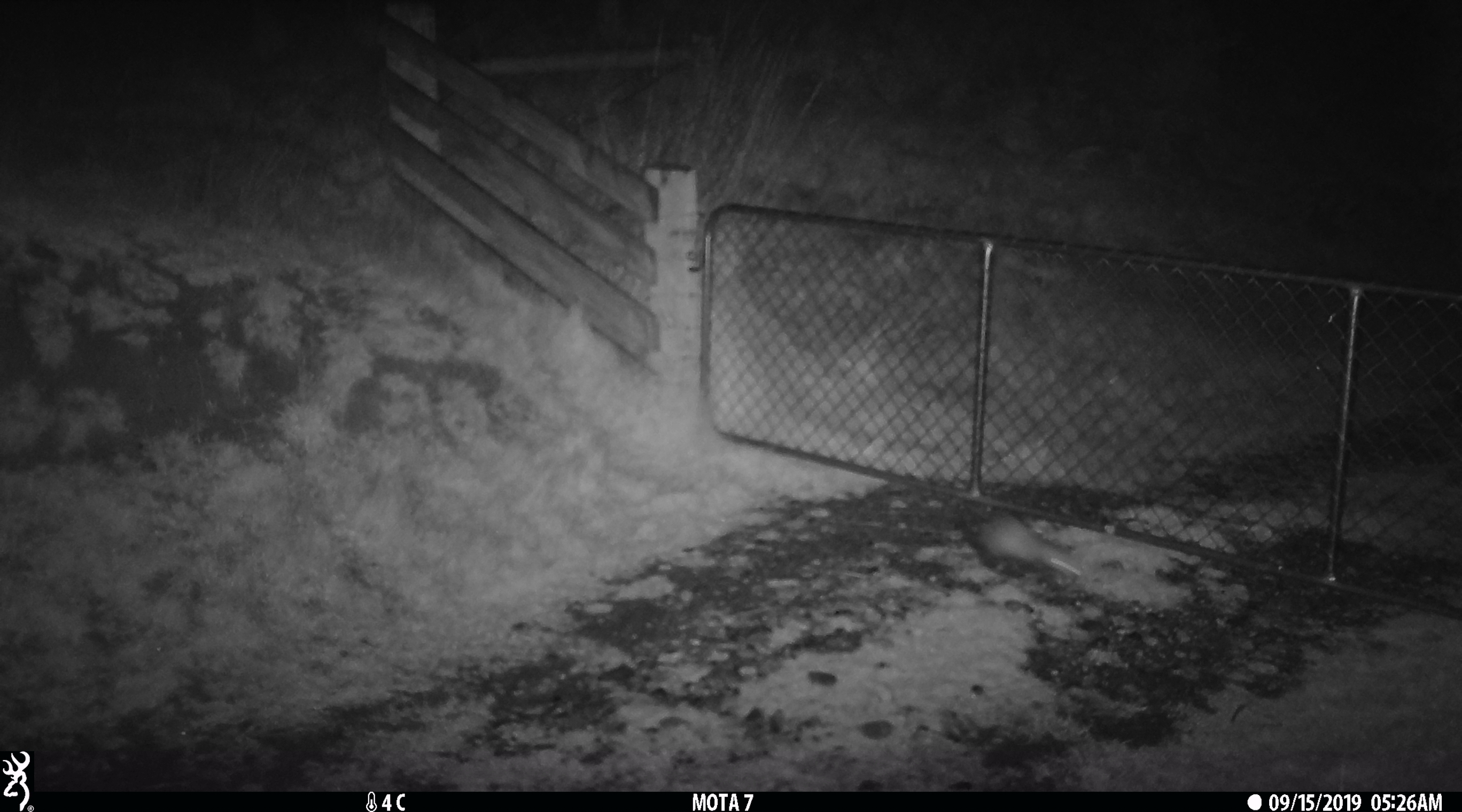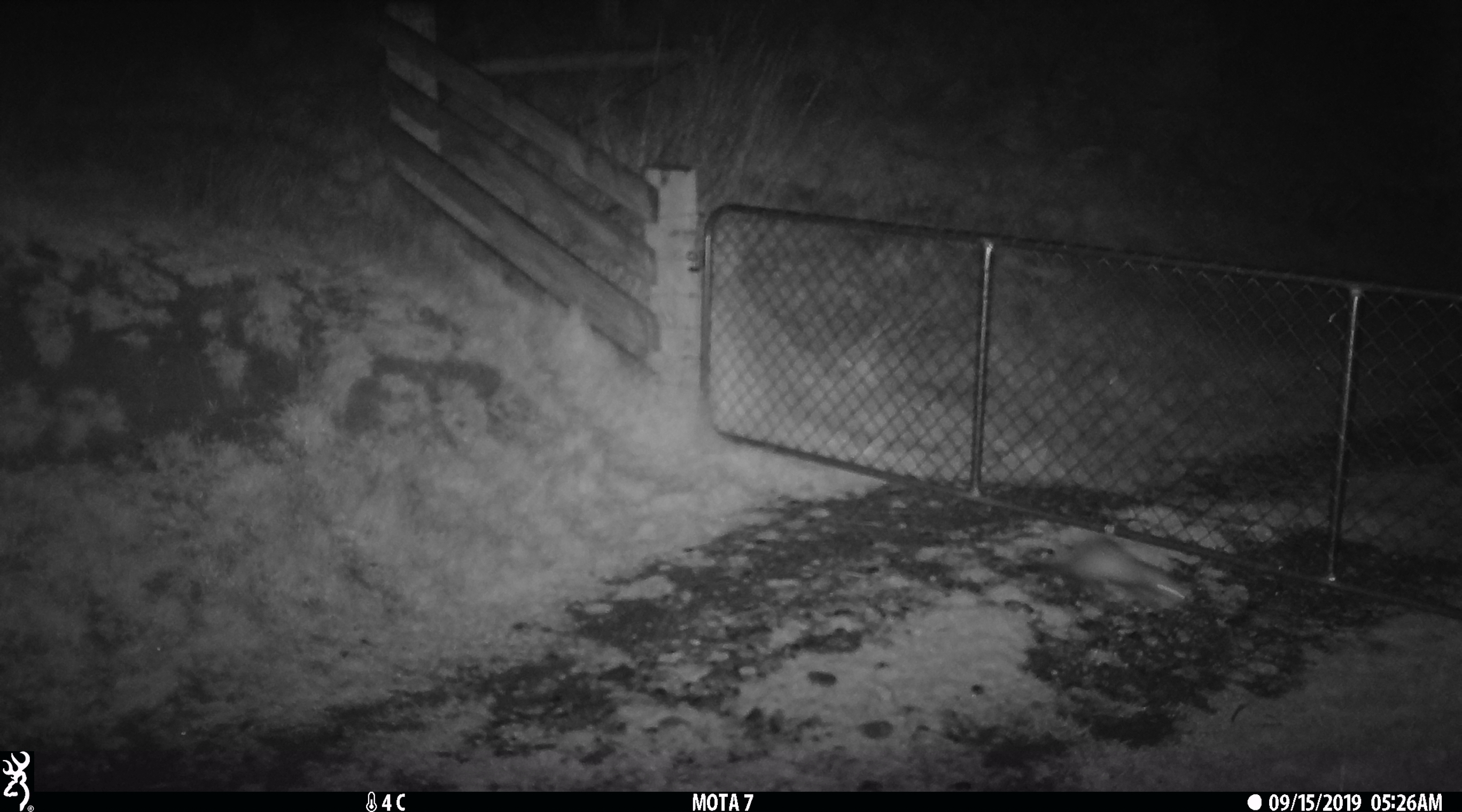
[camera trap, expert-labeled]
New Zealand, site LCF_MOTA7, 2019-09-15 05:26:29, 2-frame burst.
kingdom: Animalia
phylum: Chordata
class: Mammalia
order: Carnivora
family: Mustelidae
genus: Mustela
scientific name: Mustela furo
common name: ferret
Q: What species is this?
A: Ferret (Mustela furo).